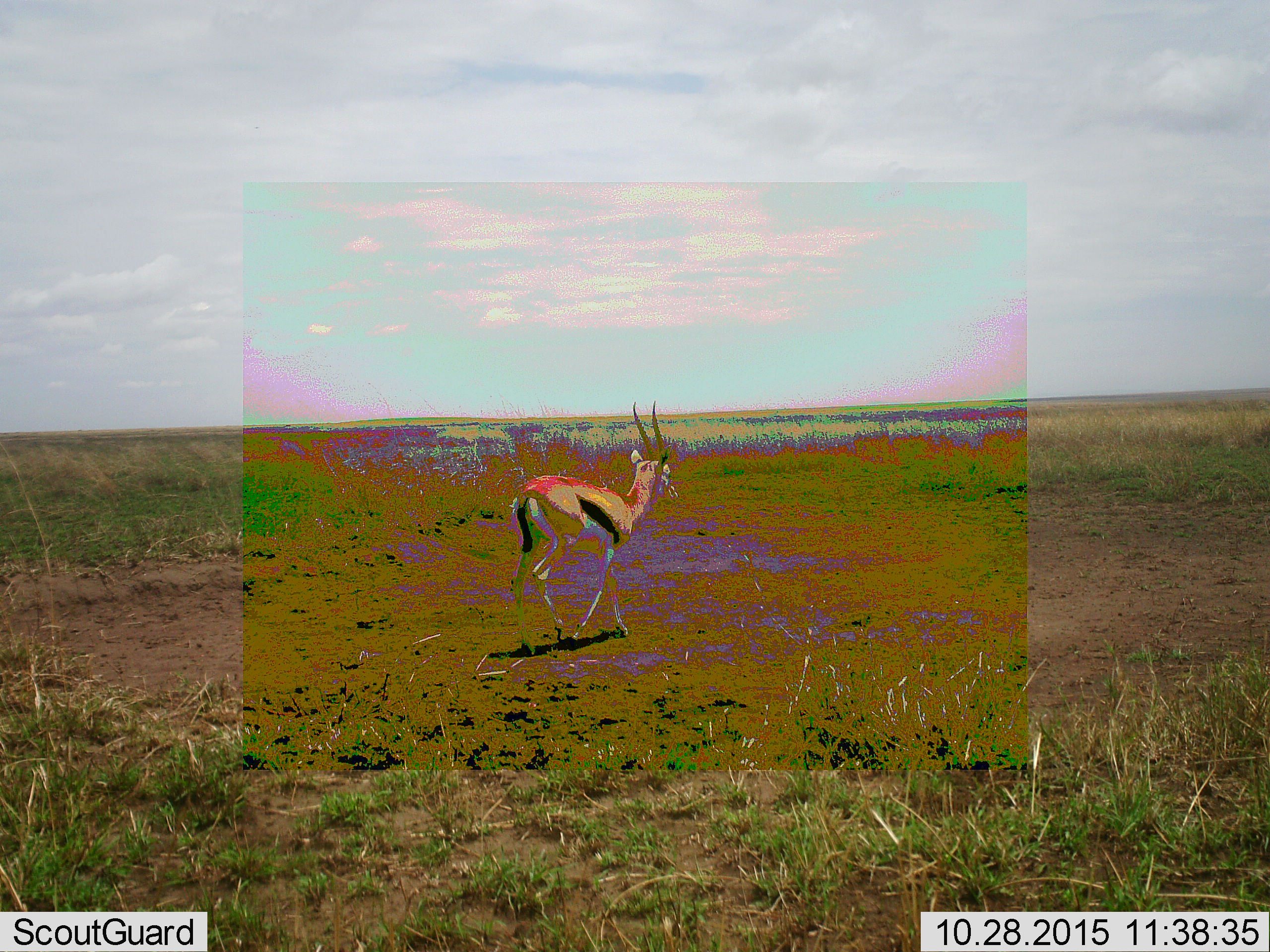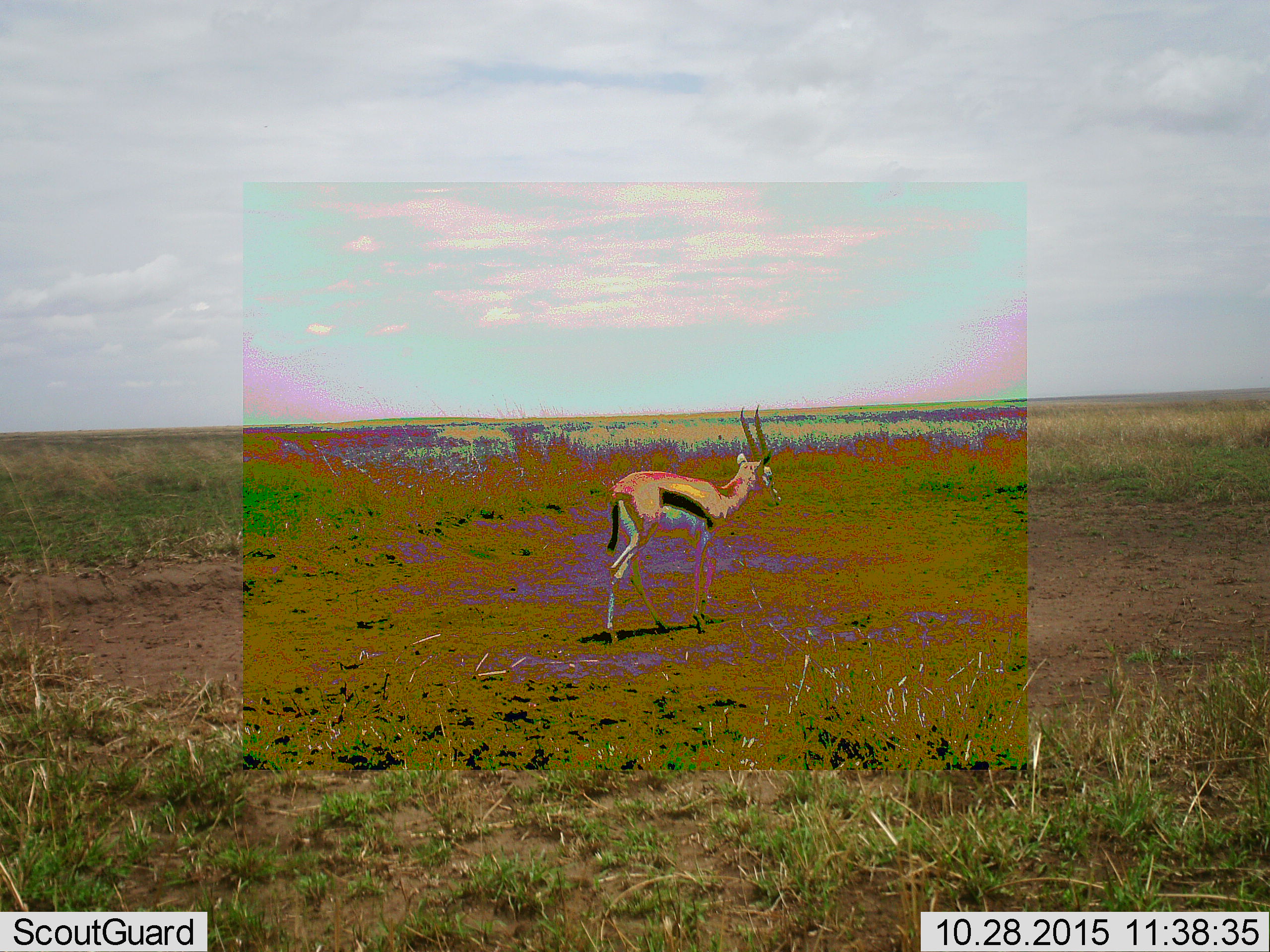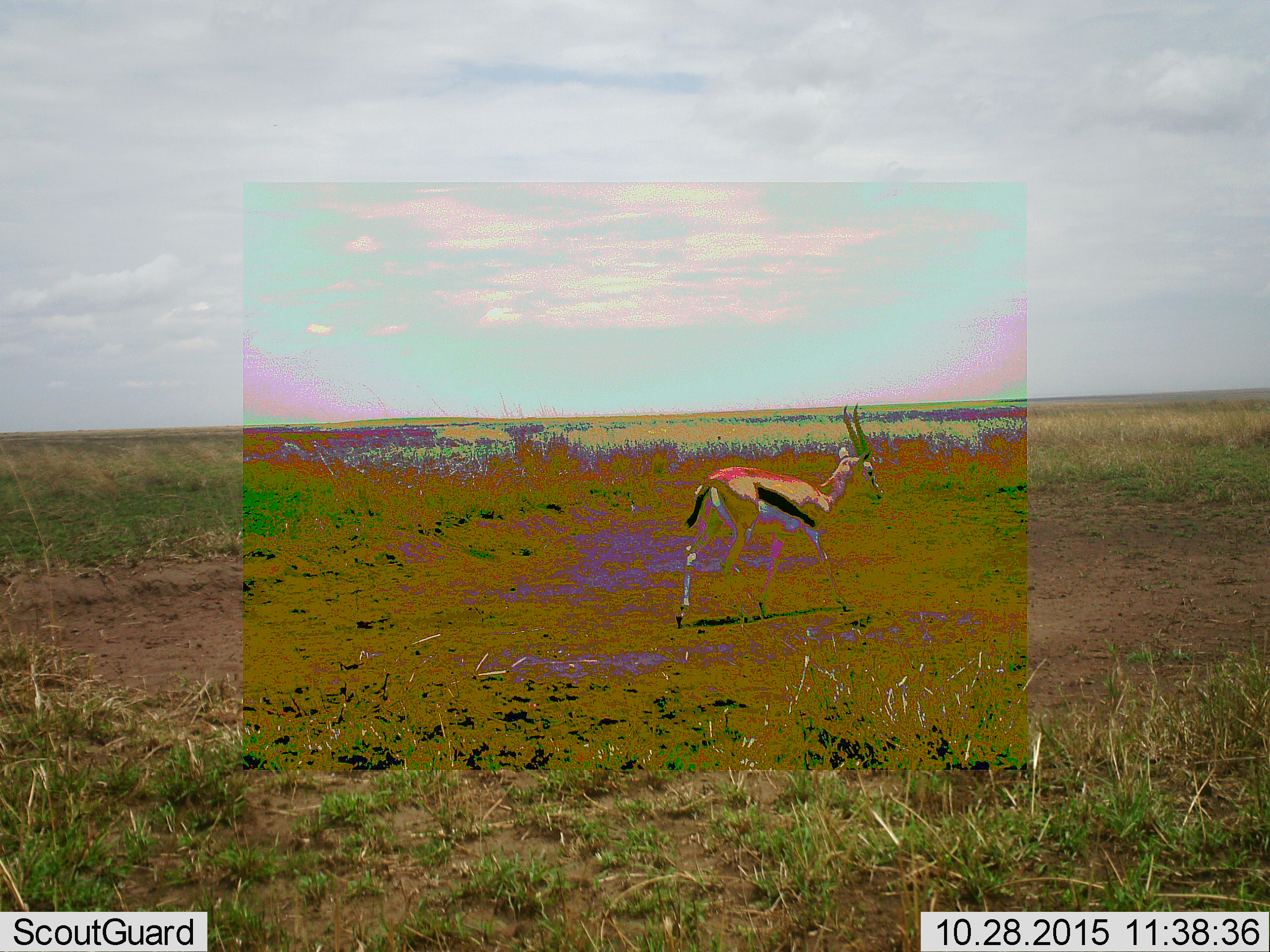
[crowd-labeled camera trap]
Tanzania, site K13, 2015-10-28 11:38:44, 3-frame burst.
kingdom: Animalia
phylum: Chordata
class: Mammalia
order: Artiodactyla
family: Bovidae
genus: Eudorcas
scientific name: Eudorcas thomsonii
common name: thomson's gazelle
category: gazellethomsons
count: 1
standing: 17%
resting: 0%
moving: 83%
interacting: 0%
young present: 0%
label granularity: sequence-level